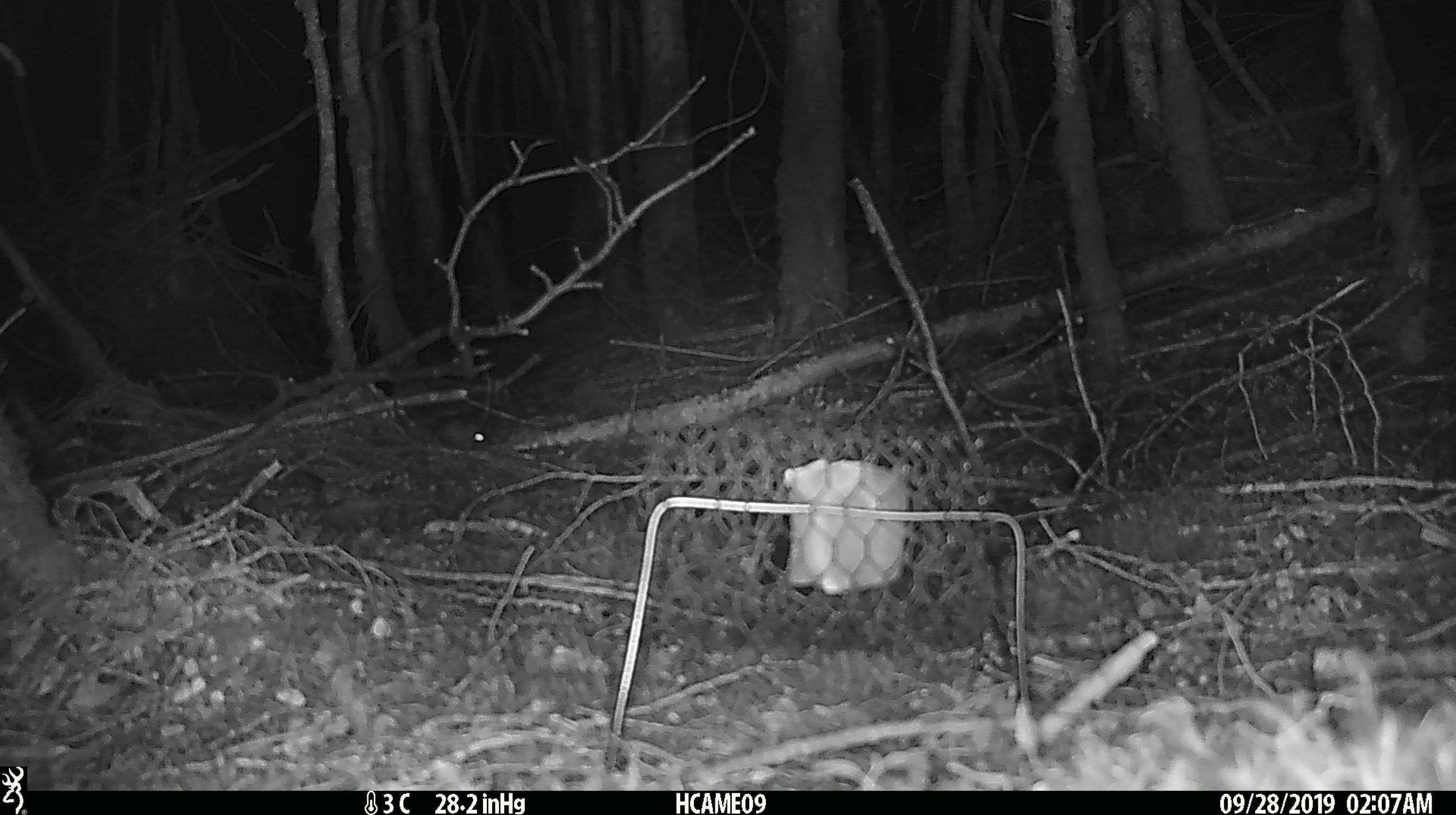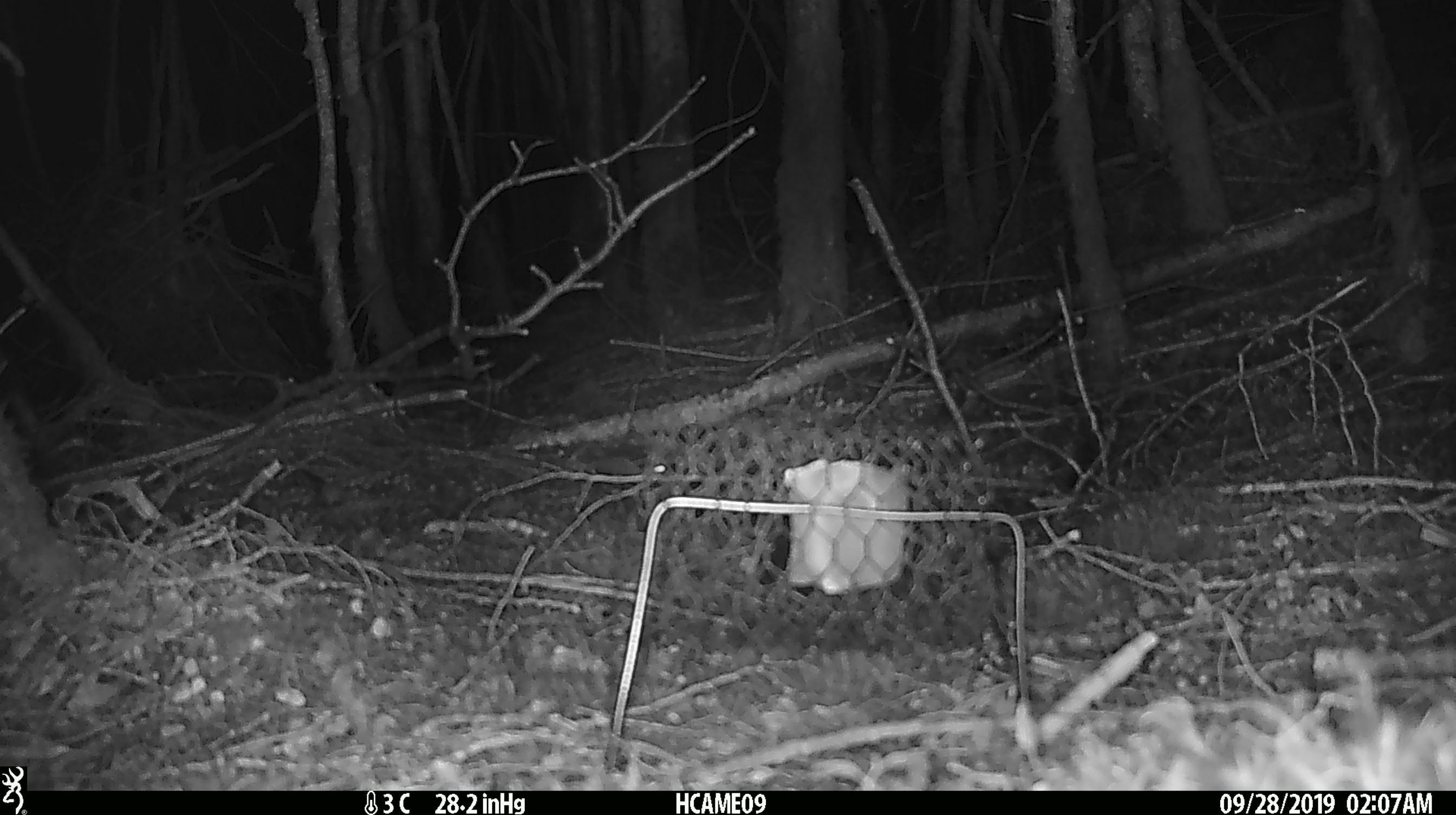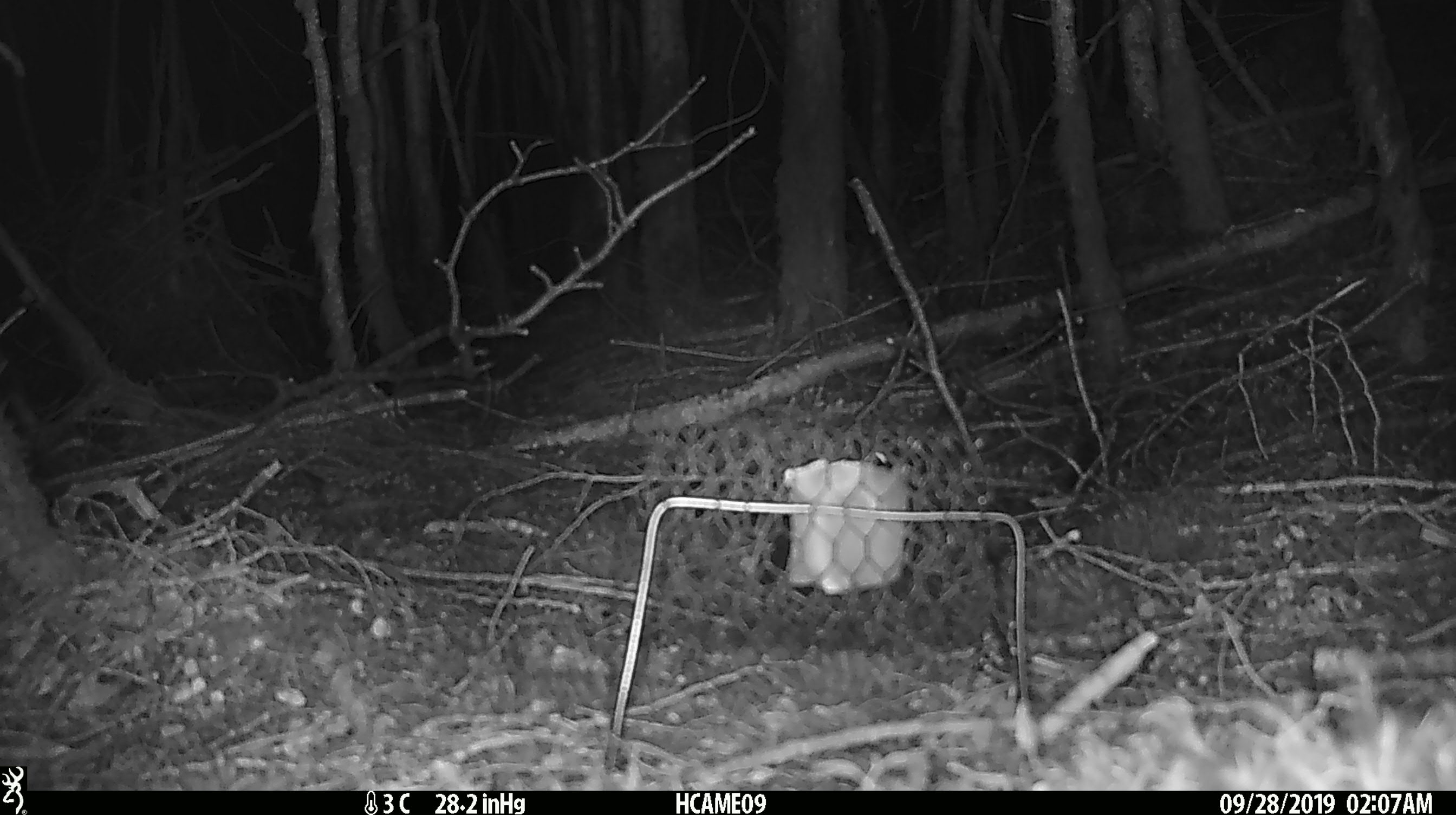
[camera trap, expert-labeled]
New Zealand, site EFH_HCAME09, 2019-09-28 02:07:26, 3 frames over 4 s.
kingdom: Animalia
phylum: Chordata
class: Mammalia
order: Rodentia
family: Muridae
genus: Mus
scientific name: Mus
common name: mouse